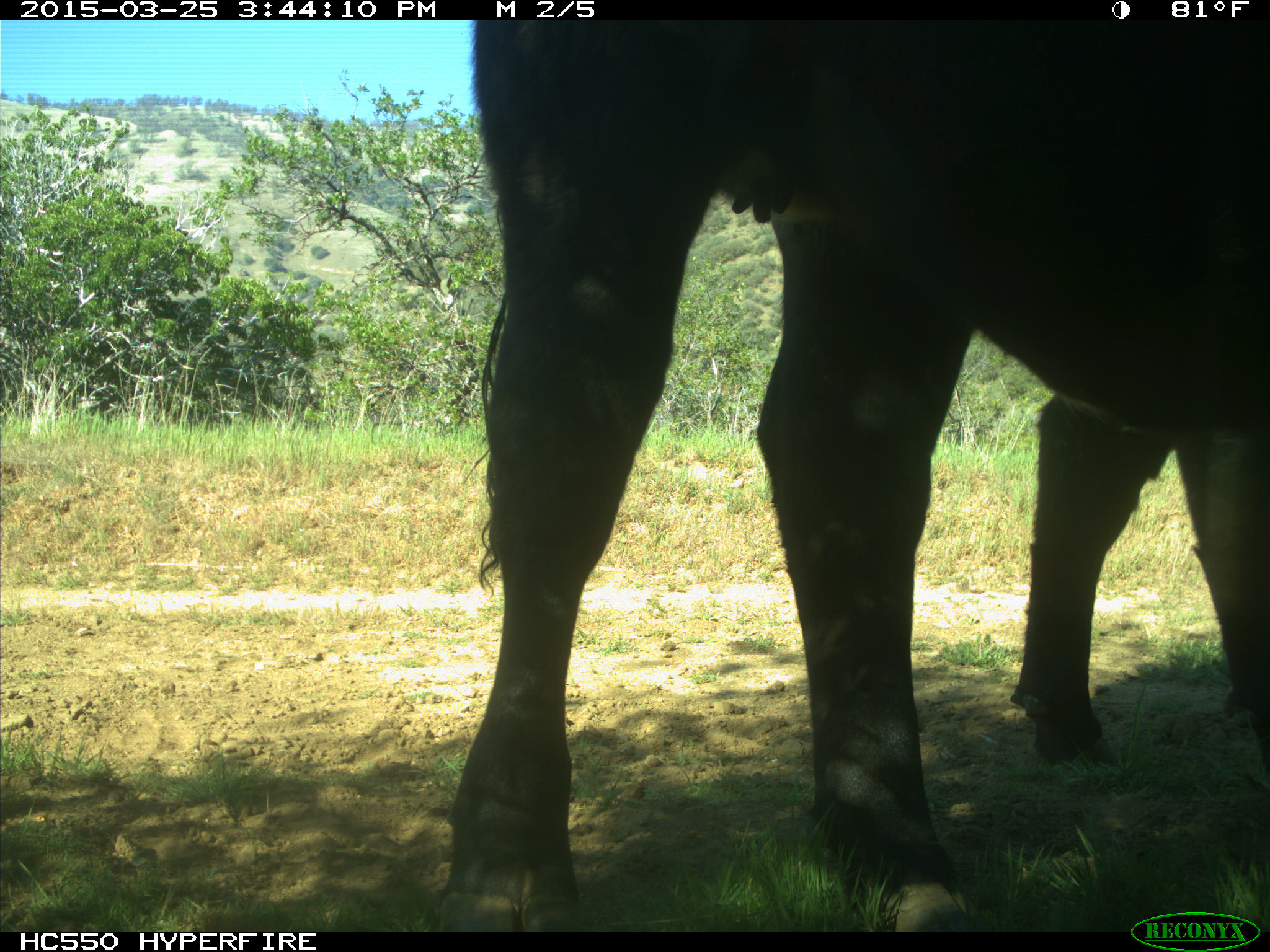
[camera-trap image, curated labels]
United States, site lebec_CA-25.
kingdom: Animalia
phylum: Chordata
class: Mammalia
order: Artiodactyla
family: Bovidae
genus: Bos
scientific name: Bos taurus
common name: domestic cow